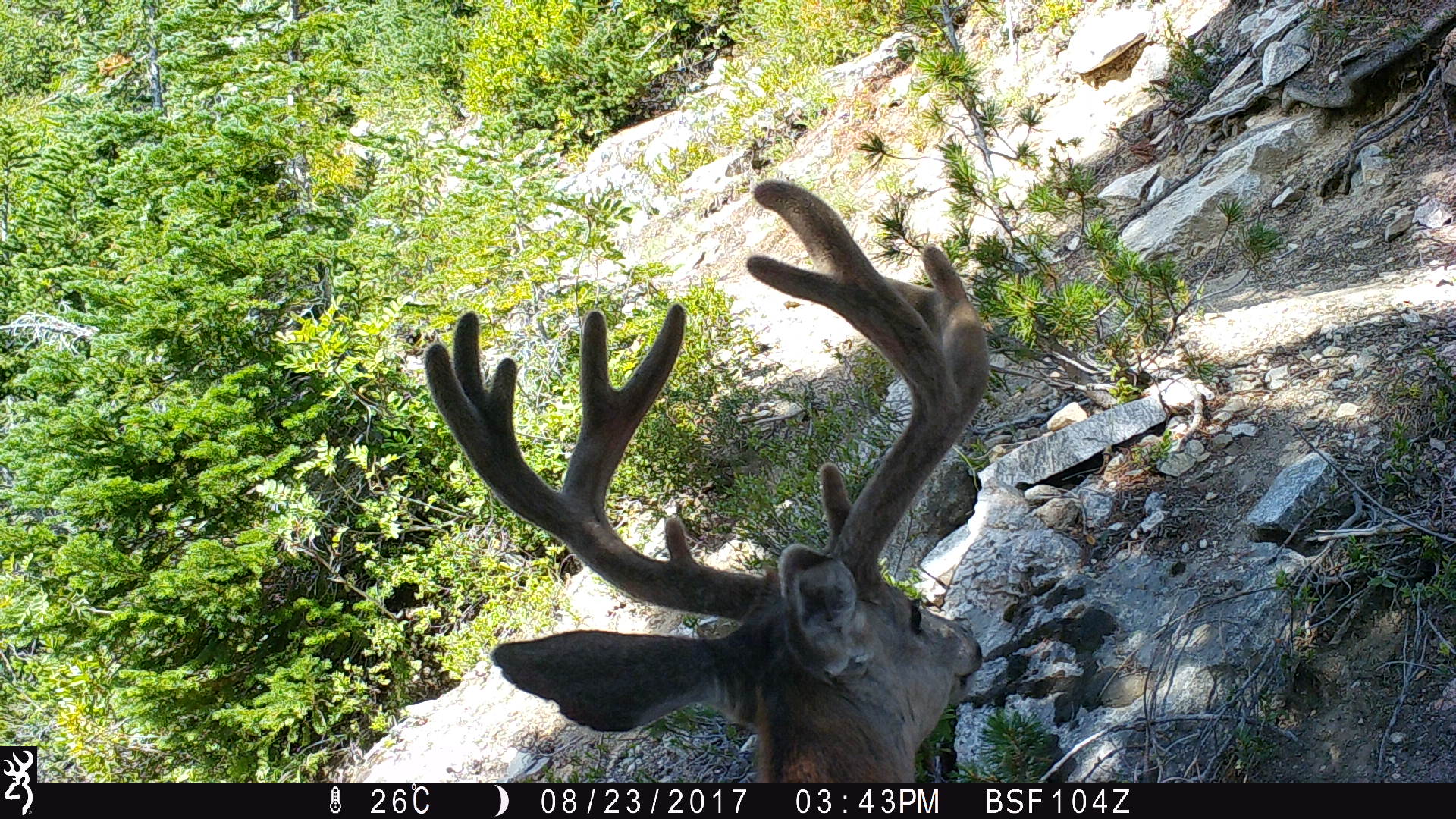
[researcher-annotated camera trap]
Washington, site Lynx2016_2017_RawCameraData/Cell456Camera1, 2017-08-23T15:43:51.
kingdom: Animalia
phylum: Chordata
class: Mammalia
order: Artiodactyla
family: Cervidae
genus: Odocoileus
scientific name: Odocoileus hemionus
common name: mule deer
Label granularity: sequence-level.